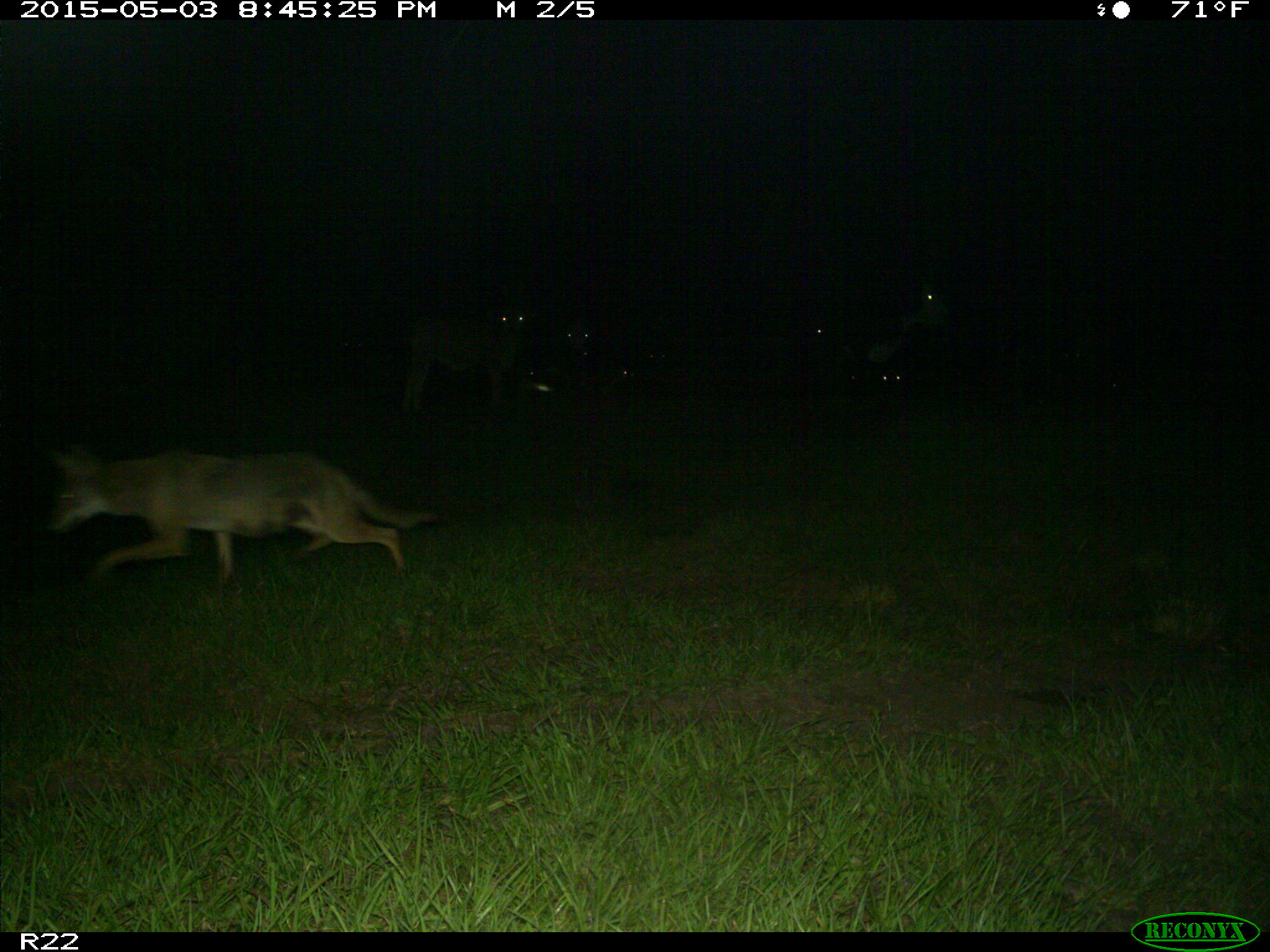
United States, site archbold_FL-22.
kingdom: Animalia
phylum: Chordata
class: Mammalia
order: Artiodactyla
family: Bovidae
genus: Bos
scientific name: Bos taurus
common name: domestic cow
Bos taurus (domestic cow).